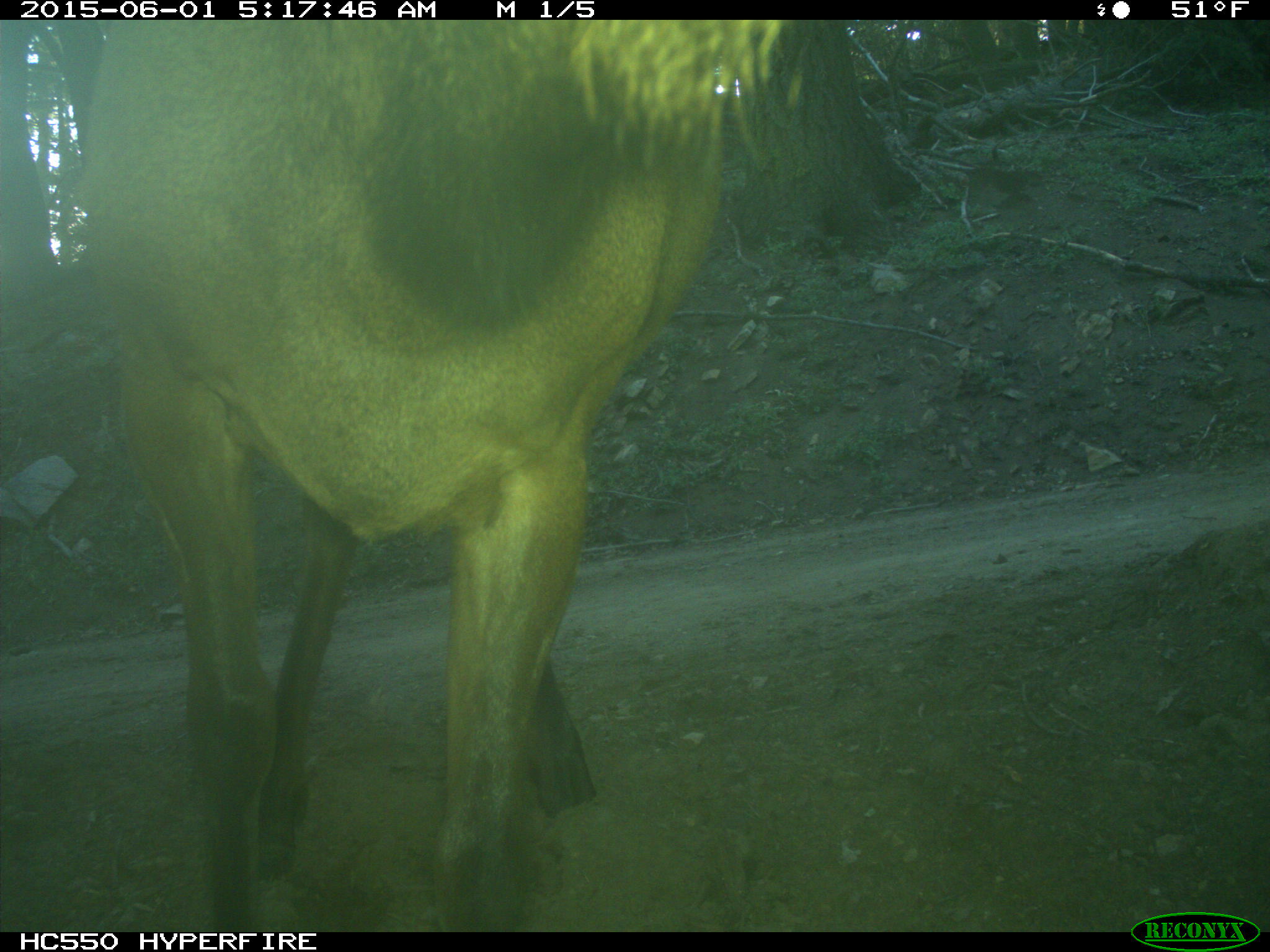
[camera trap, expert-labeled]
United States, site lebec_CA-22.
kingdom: Animalia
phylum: Chordata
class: Mammalia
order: Artiodactyla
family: Cervidae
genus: Cervus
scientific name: Cervus canadensis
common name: elk